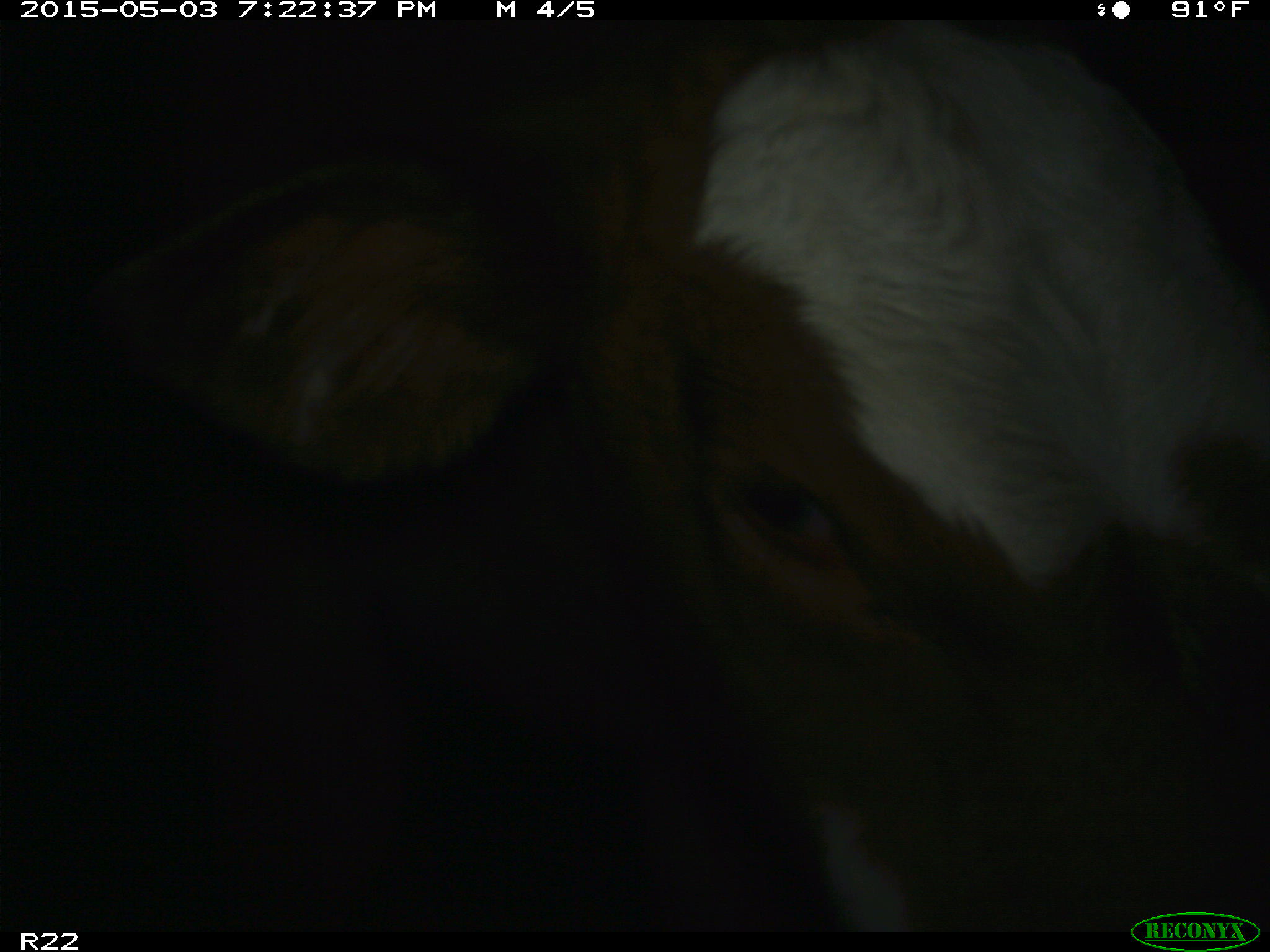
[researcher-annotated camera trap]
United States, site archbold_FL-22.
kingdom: Animalia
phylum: Chordata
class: Mammalia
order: Artiodactyla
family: Bovidae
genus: Bos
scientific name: Bos taurus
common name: domestic cow